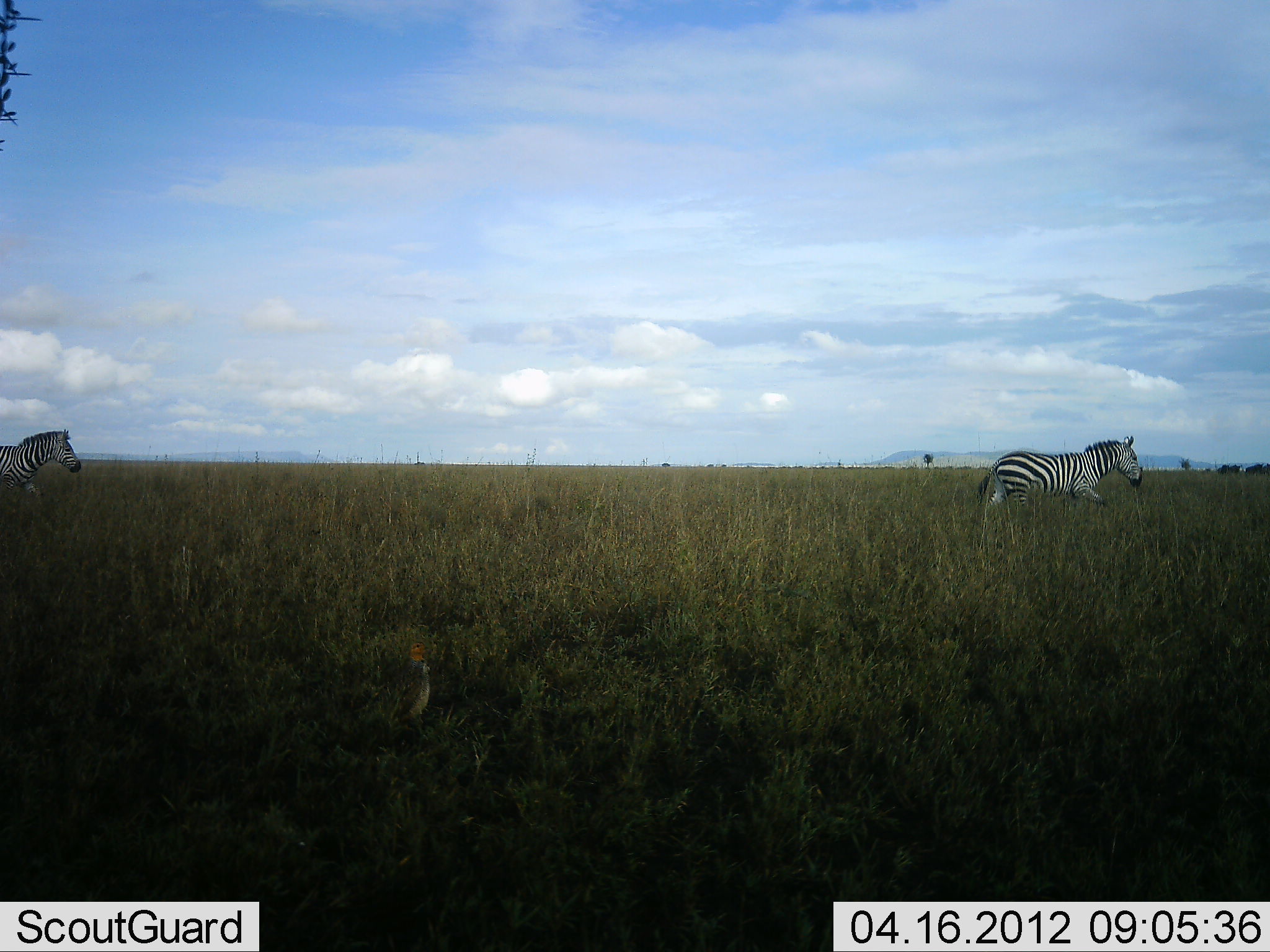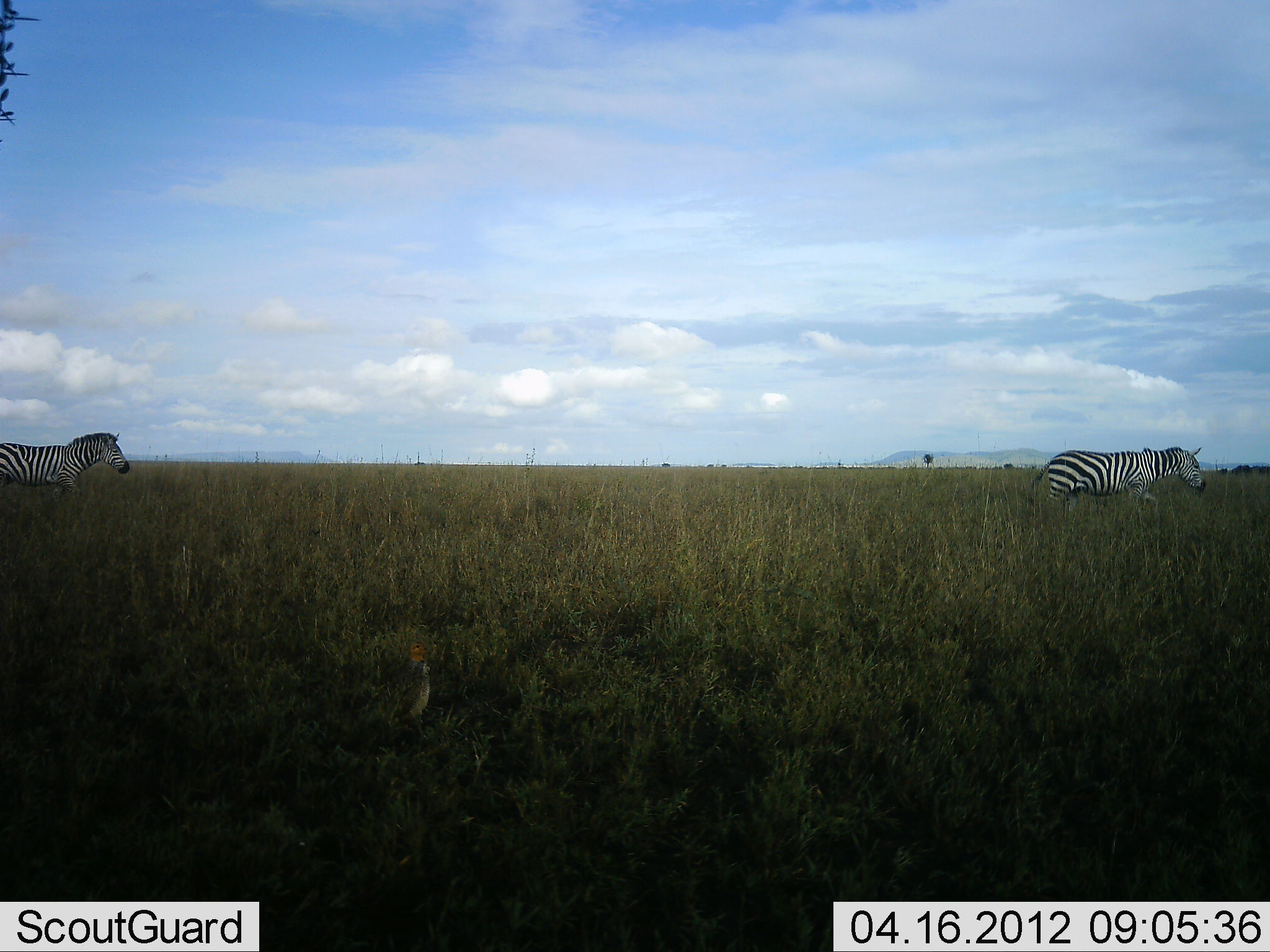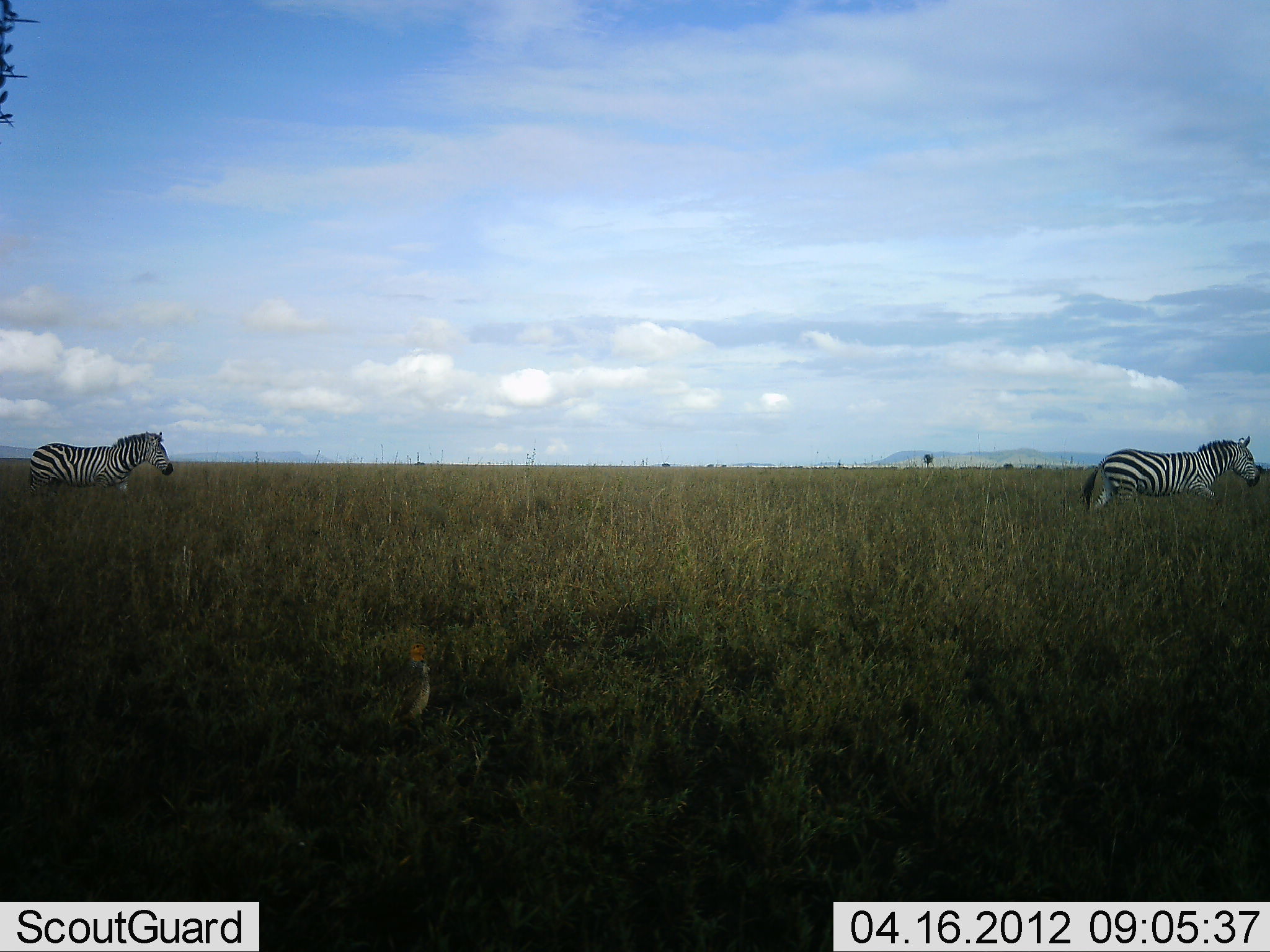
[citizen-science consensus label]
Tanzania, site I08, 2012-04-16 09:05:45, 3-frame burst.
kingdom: Animalia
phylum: Chordata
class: Mammalia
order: Perissodactyla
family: Equidae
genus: Equus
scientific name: Equus quagga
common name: plains zebra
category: zebra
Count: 2.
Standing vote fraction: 4%.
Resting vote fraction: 0%.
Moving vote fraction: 100%.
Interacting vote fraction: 0%.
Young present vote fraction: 0%.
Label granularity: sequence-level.